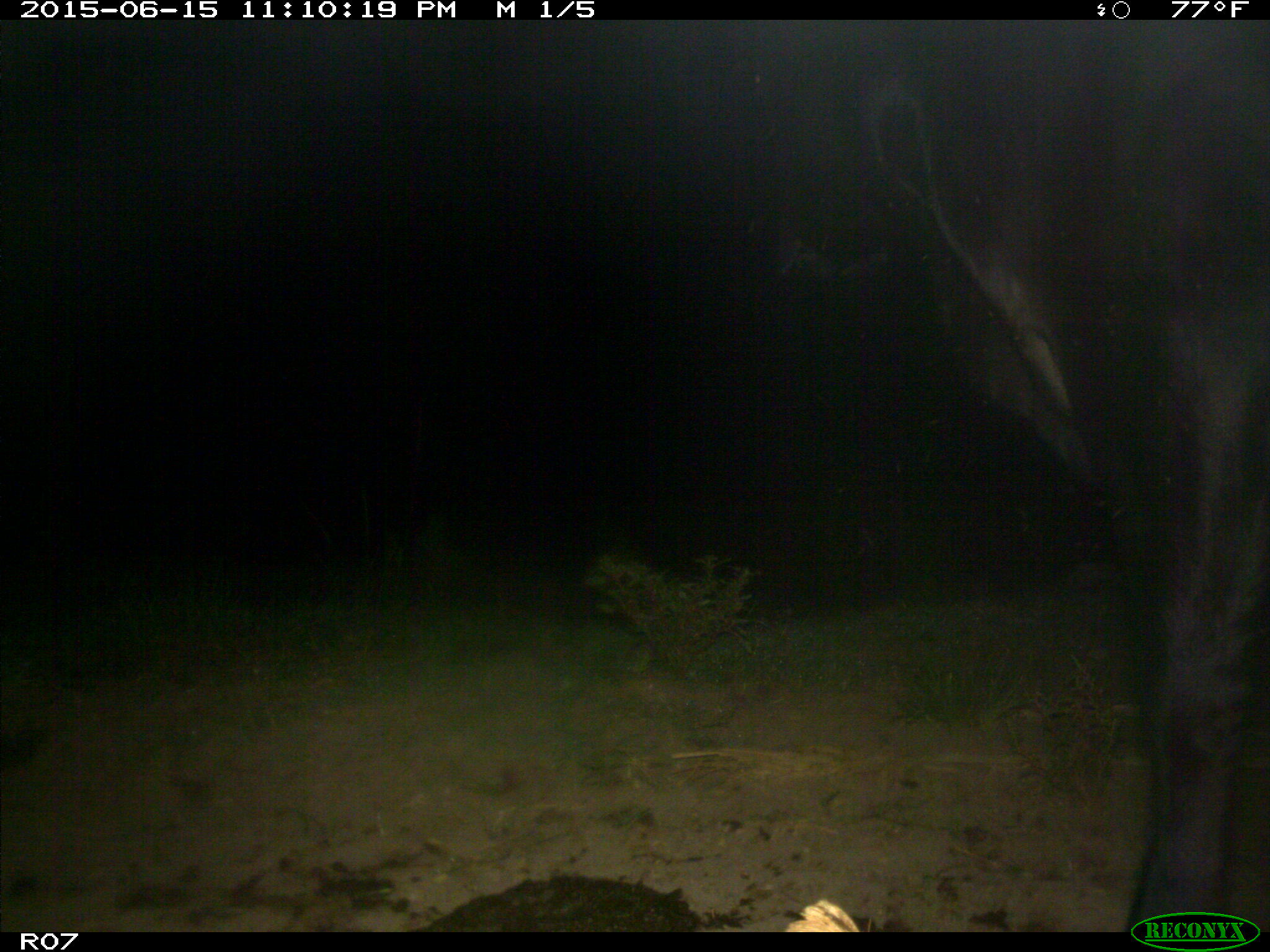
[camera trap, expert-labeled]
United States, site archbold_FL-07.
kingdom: Animalia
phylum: Chordata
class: Mammalia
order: Artiodactyla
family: Bovidae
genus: Bos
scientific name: Bos taurus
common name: domestic cow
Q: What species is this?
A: Bos taurus (domestic cow).